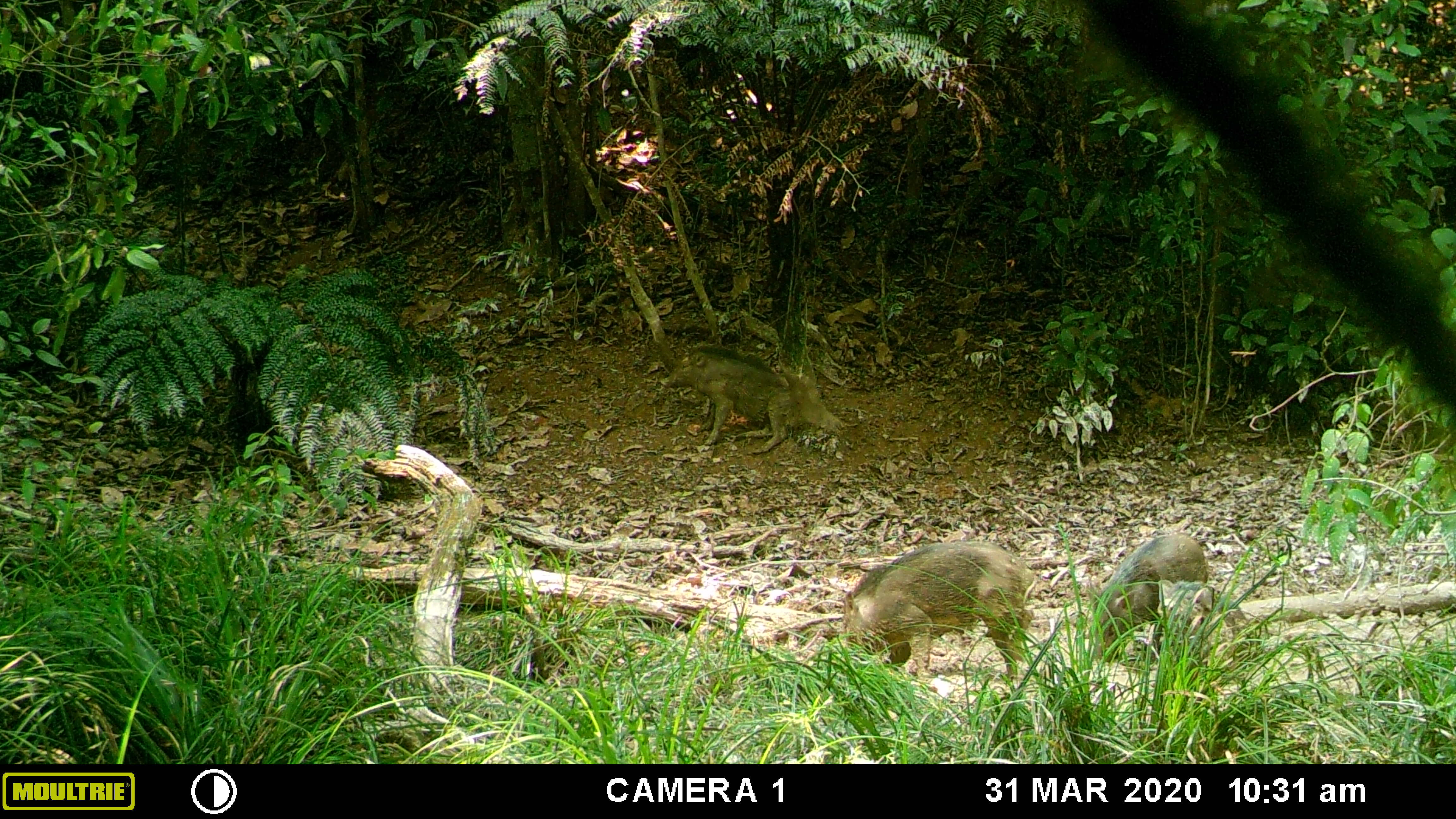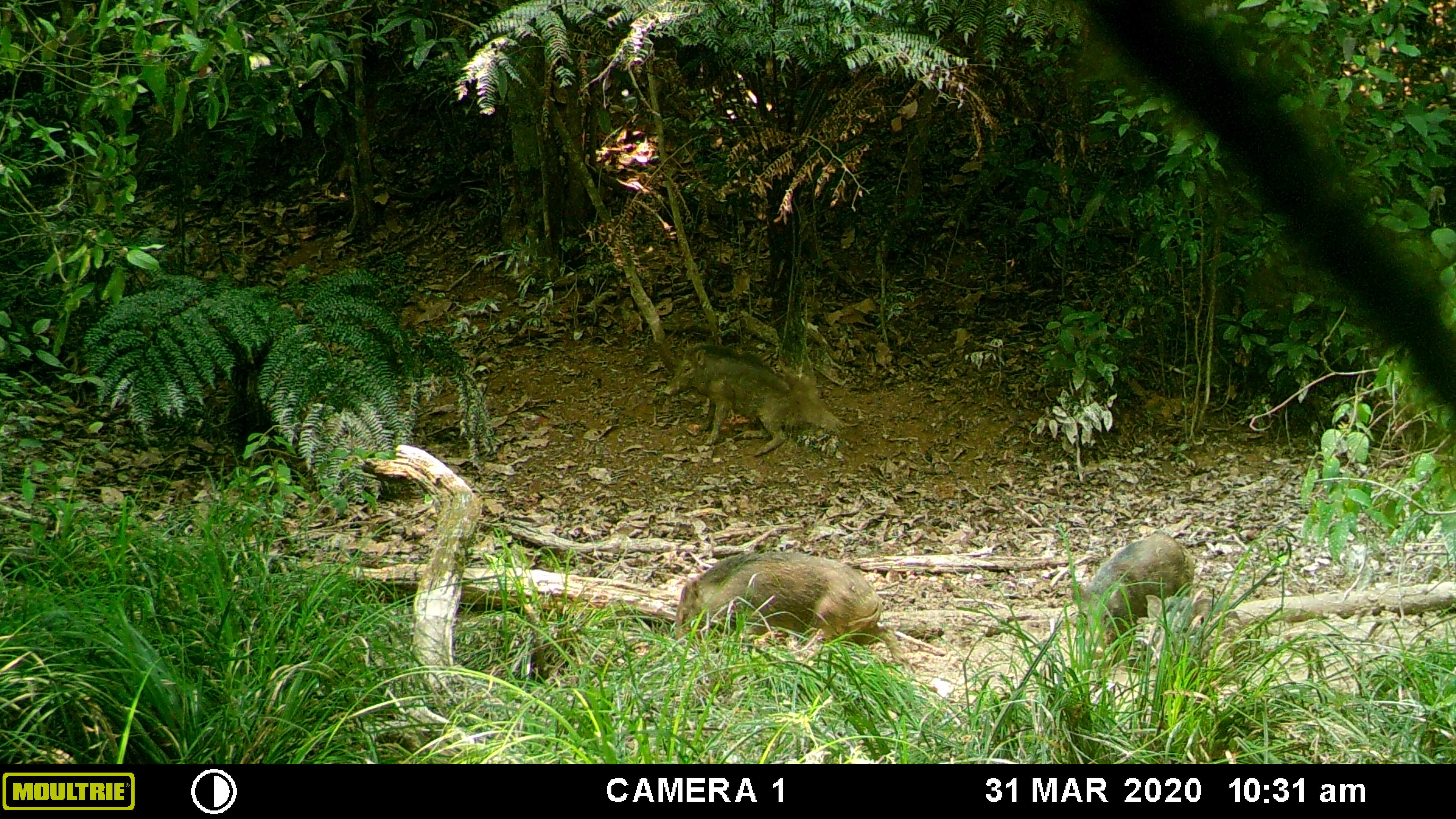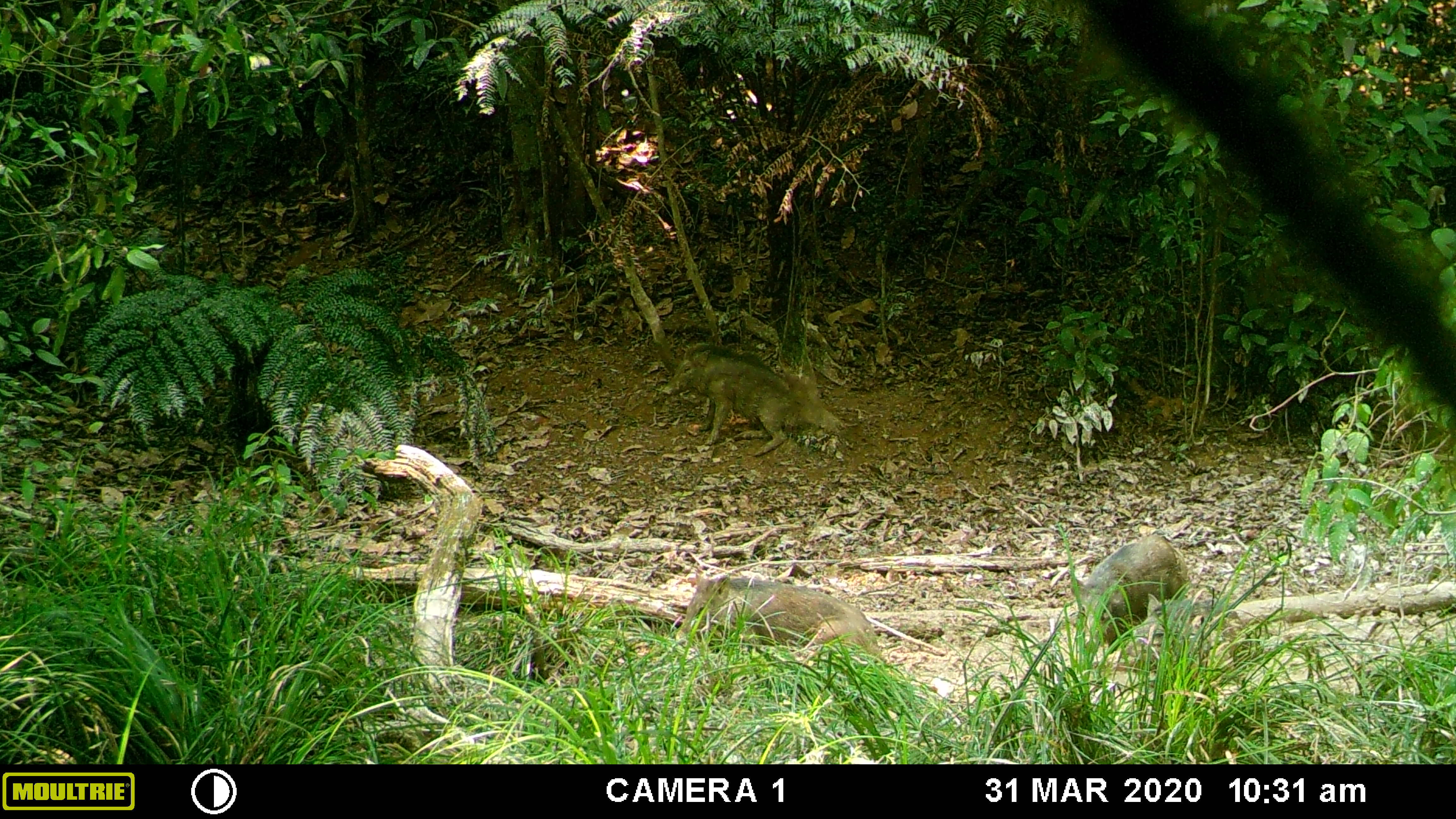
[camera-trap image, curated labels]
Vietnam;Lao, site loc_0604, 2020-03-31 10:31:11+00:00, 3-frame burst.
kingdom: Animalia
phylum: Chordata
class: Mammalia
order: Artiodactyla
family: Suidae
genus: Sus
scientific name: Sus scrofa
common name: eurasian wild pig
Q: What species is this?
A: Eurasian wild pig (Sus scrofa).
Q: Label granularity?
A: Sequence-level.